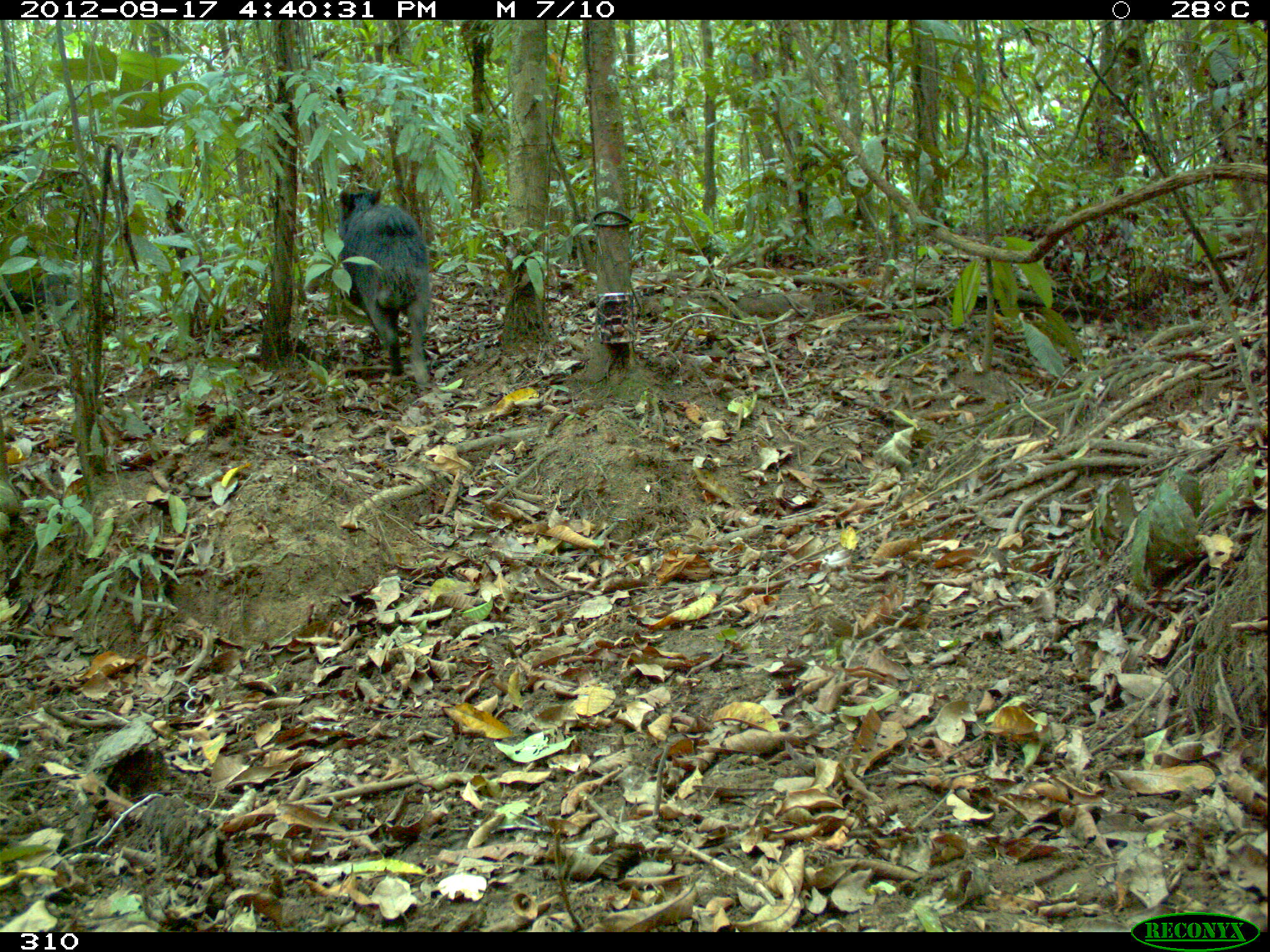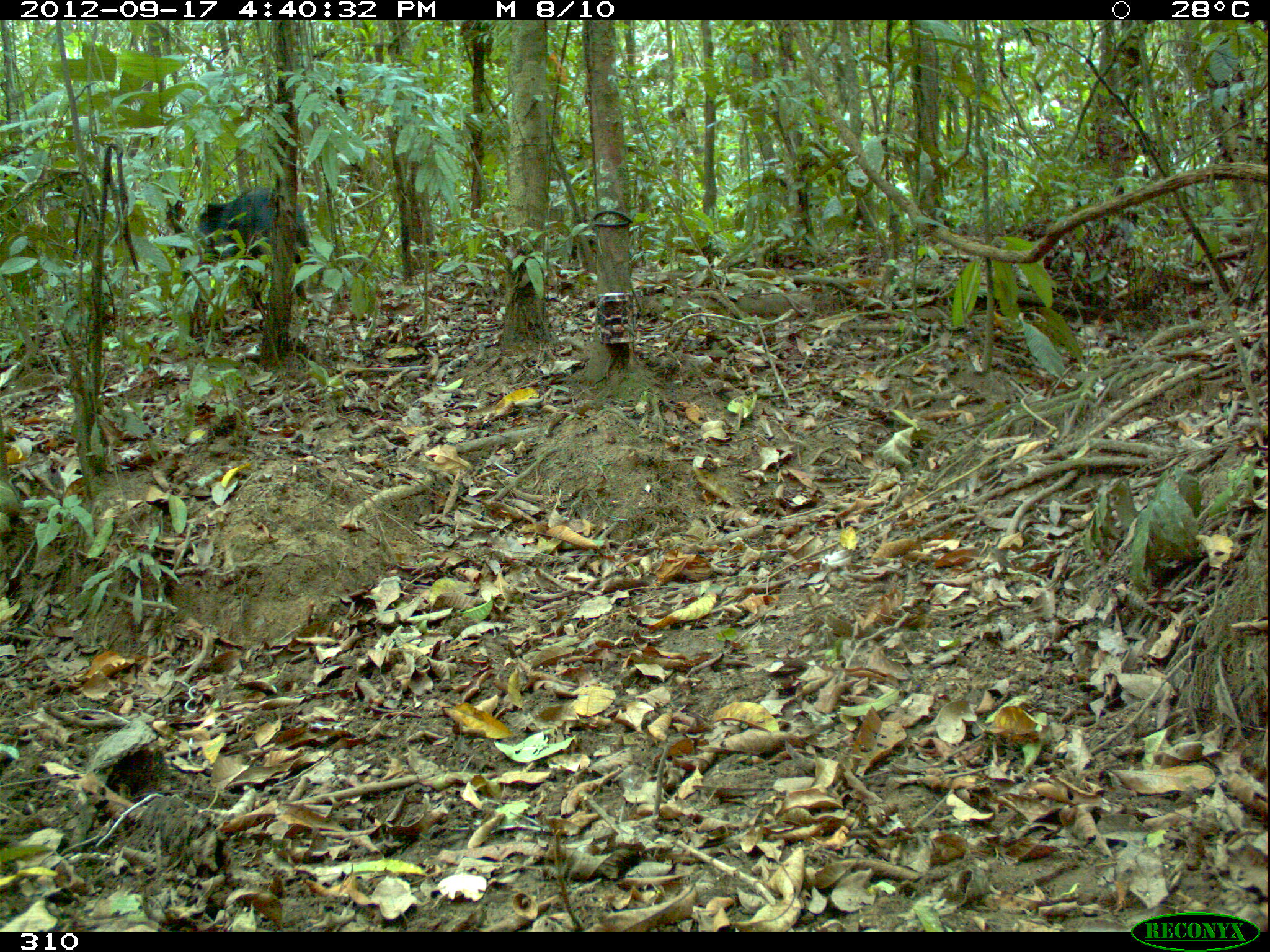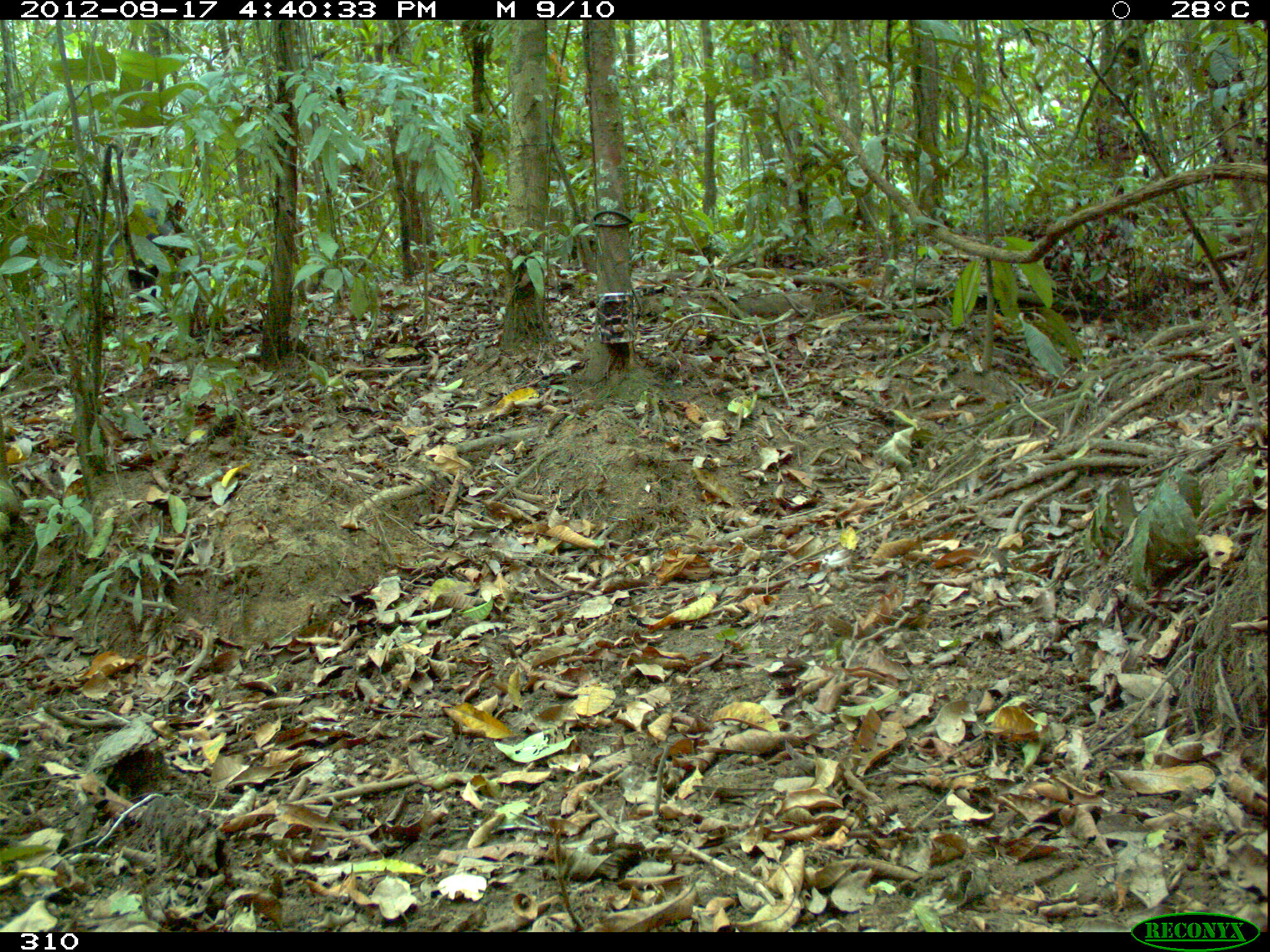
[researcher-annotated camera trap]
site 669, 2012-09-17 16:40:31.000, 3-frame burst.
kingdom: Animalia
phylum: Chordata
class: Mammalia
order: Artiodactyla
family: Tayassuidae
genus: Tayassu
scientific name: Tayassu pecari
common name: white-lipped peccary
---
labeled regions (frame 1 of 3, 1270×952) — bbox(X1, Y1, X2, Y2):
tayassu pecari: bbox(338, 183, 430, 385); bbox(0, 271, 117, 320)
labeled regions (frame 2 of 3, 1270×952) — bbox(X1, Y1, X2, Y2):
tayassu pecari: bbox(198, 187, 309, 308)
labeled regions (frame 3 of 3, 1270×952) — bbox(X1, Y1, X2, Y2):
tayassu pecari: bbox(108, 209, 186, 317)